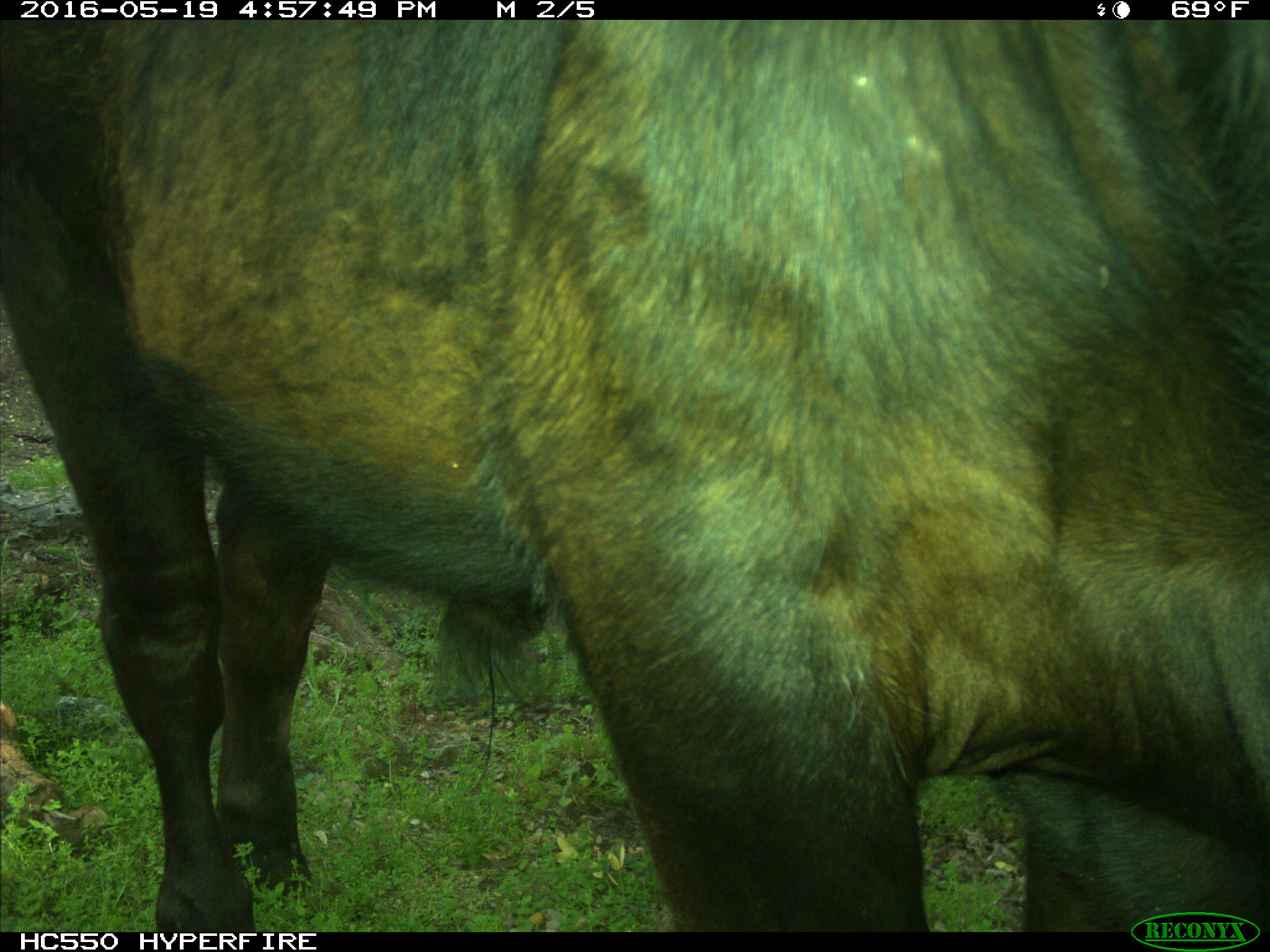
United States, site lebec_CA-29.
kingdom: Animalia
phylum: Chordata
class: Mammalia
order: Artiodactyla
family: Bovidae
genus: Bos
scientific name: Bos taurus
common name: domestic cow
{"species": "Bos taurus (domestic cow)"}